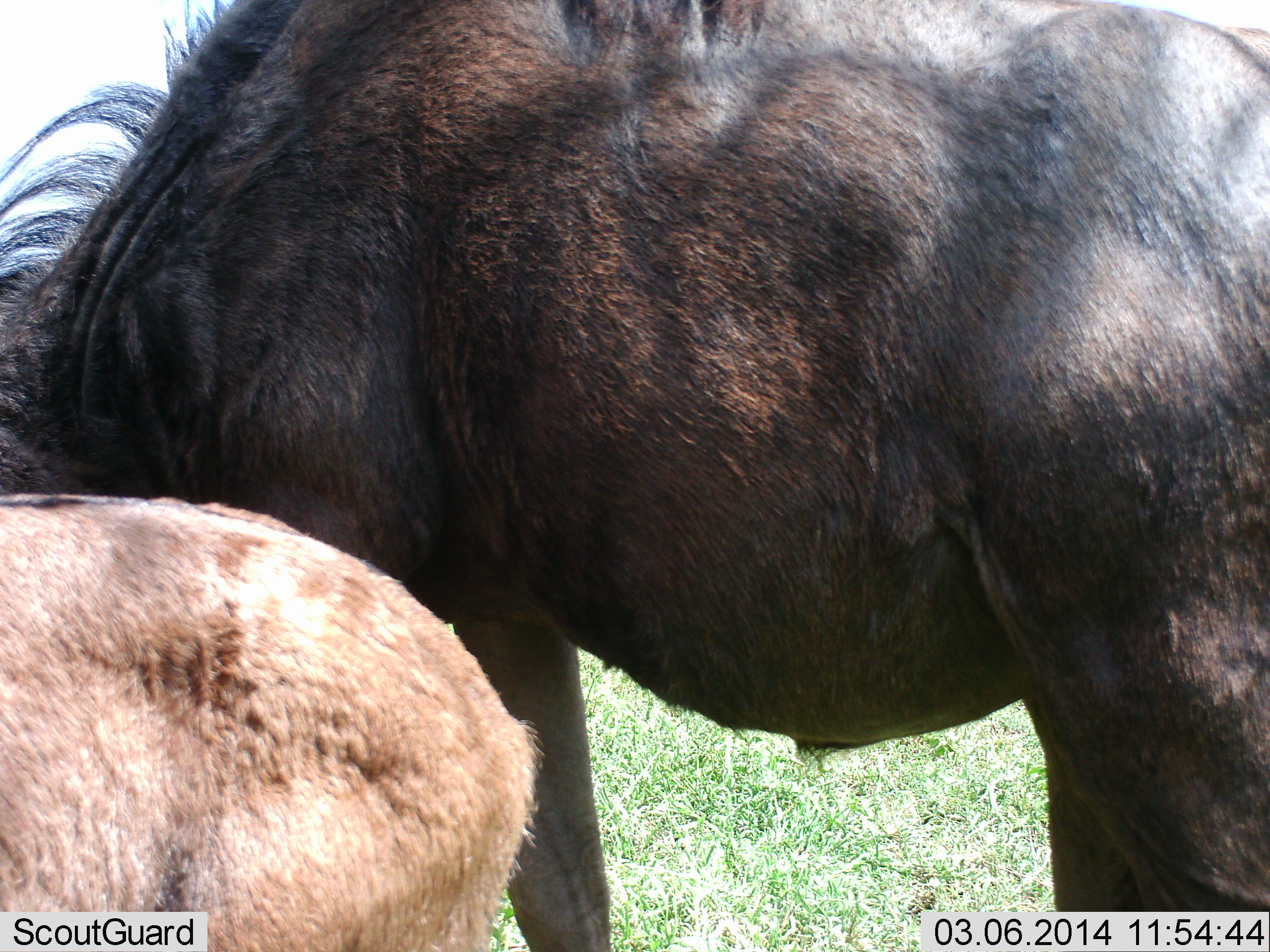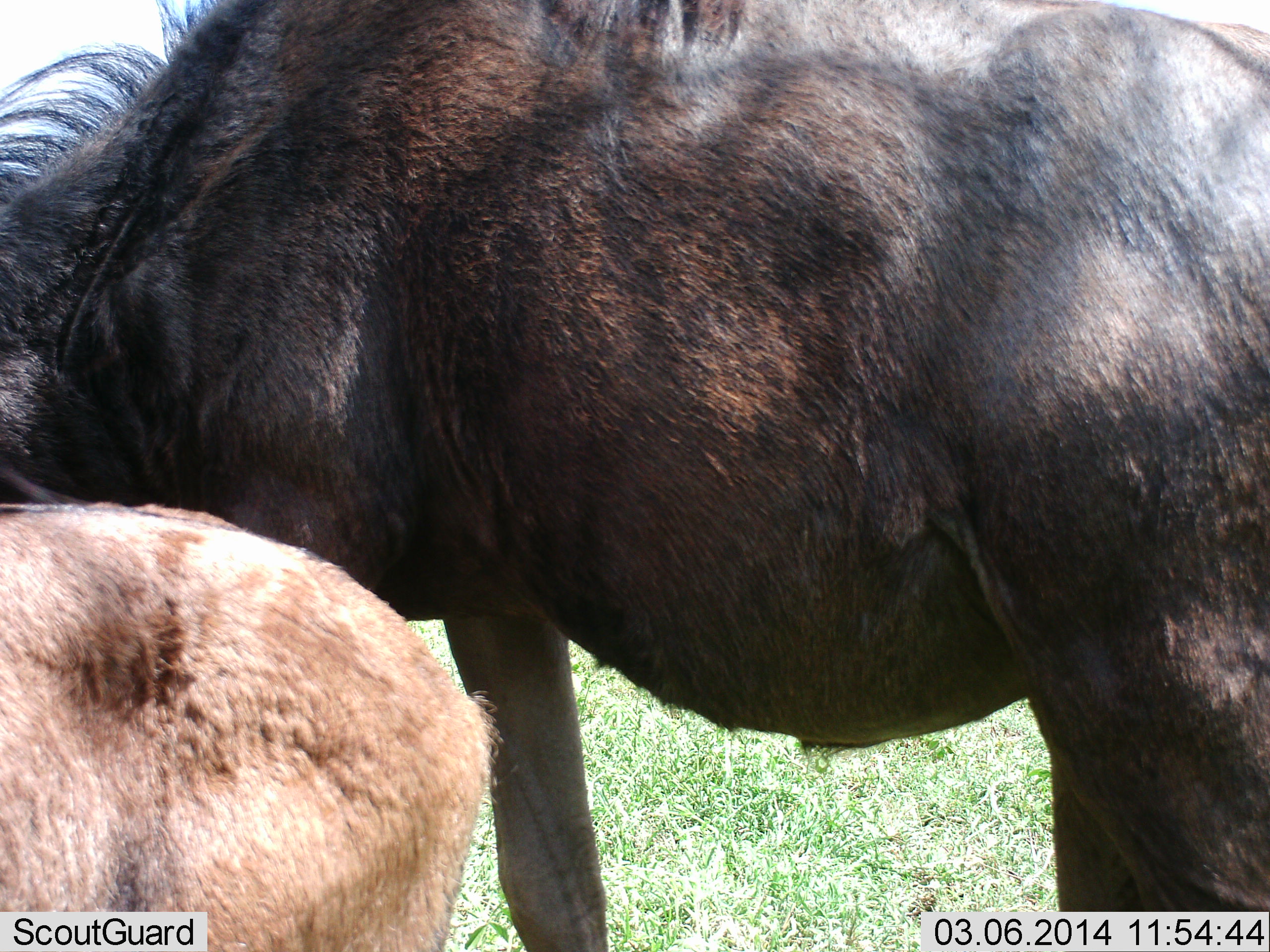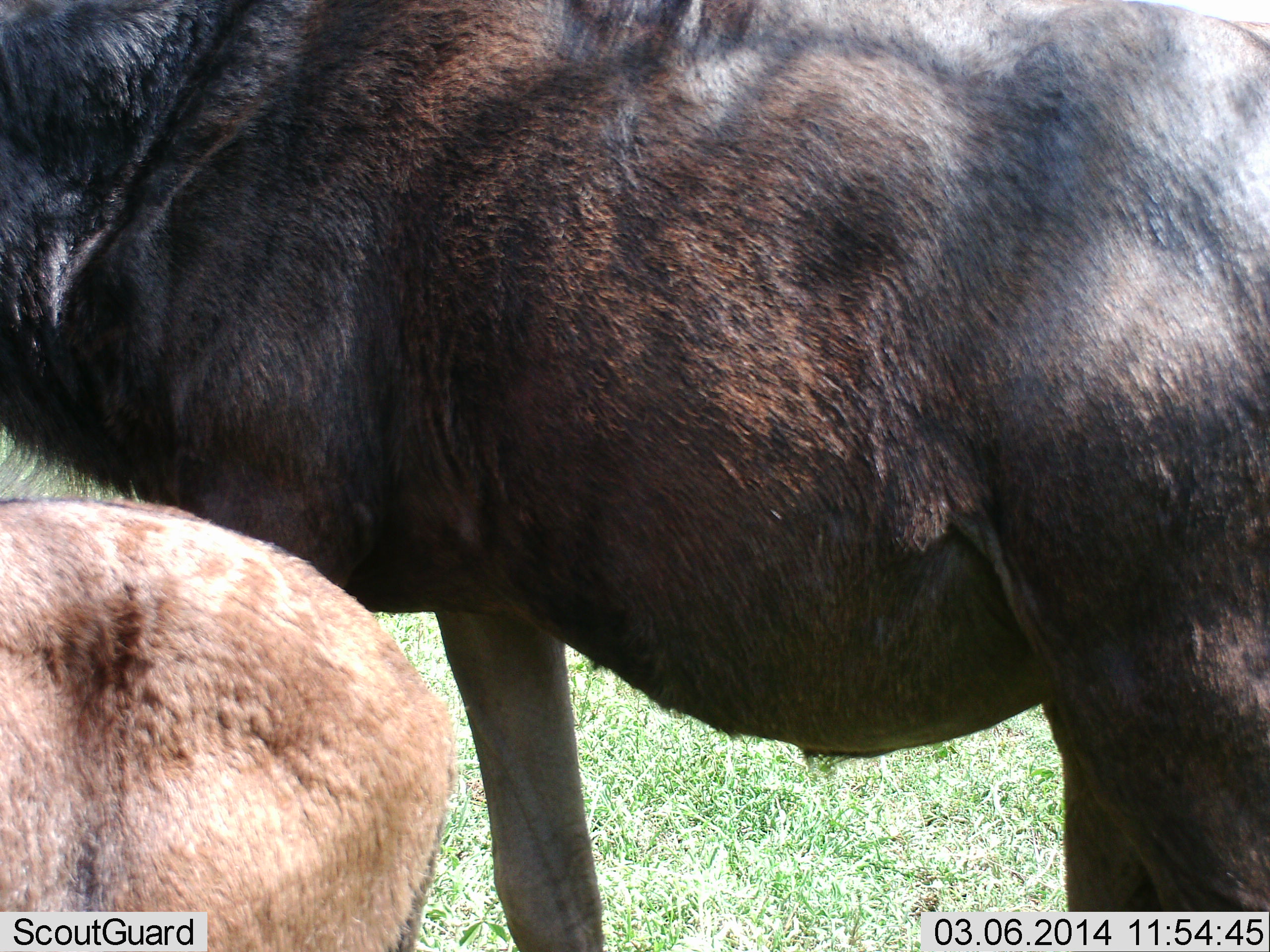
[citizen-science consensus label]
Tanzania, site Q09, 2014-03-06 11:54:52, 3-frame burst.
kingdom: Animalia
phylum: Chordata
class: Mammalia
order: Artiodactyla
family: Bovidae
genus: Connochaetes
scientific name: Connochaetes taurinus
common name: blue wildebeest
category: wildebeest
Wildebeest (blue wildebeest) (Connochaetes taurinus), count 2. Behavior (volunteer vote fractions): standing 82%, resting 0%, moving 9%, interacting 0%. Young present (vote fraction): 64%. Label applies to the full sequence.